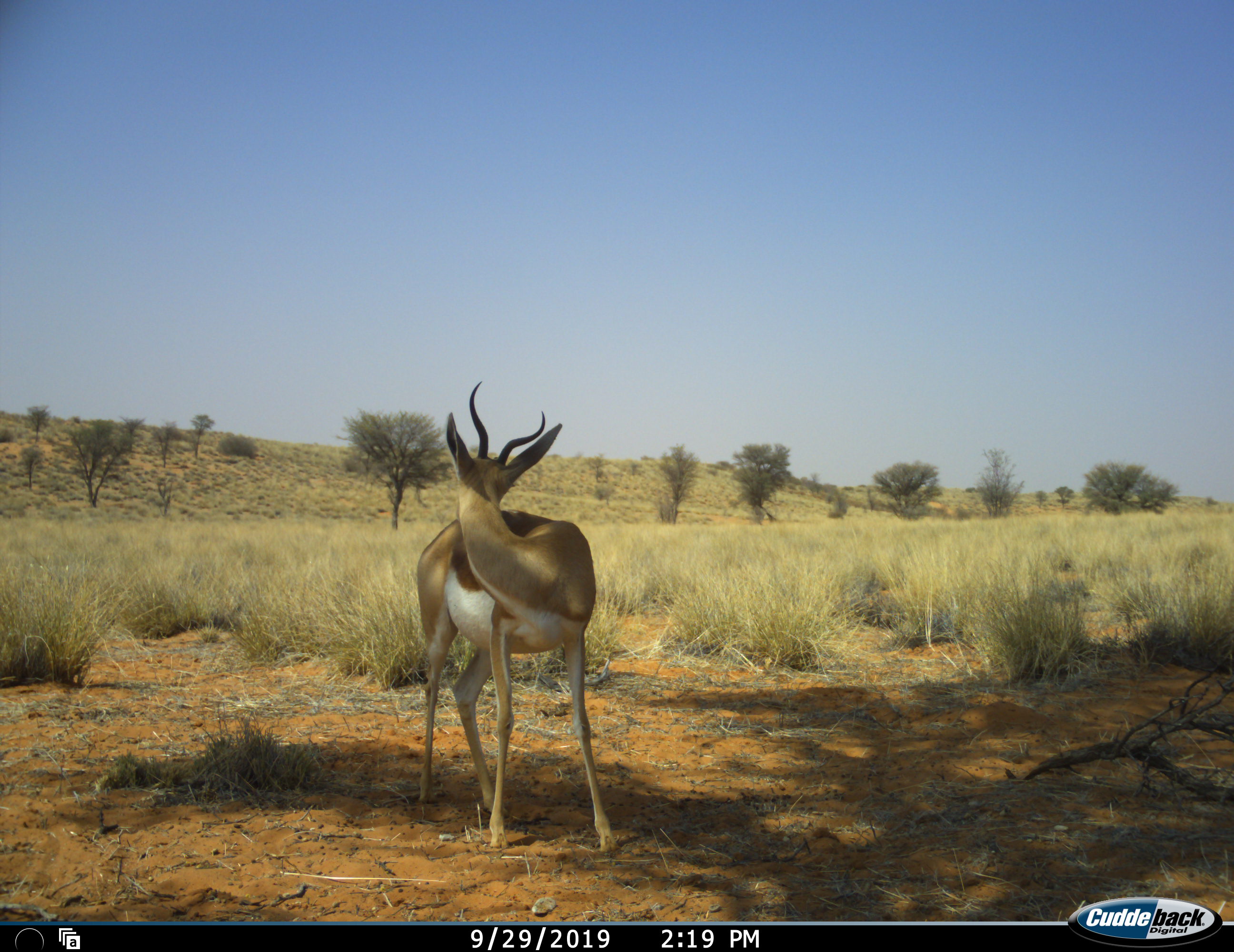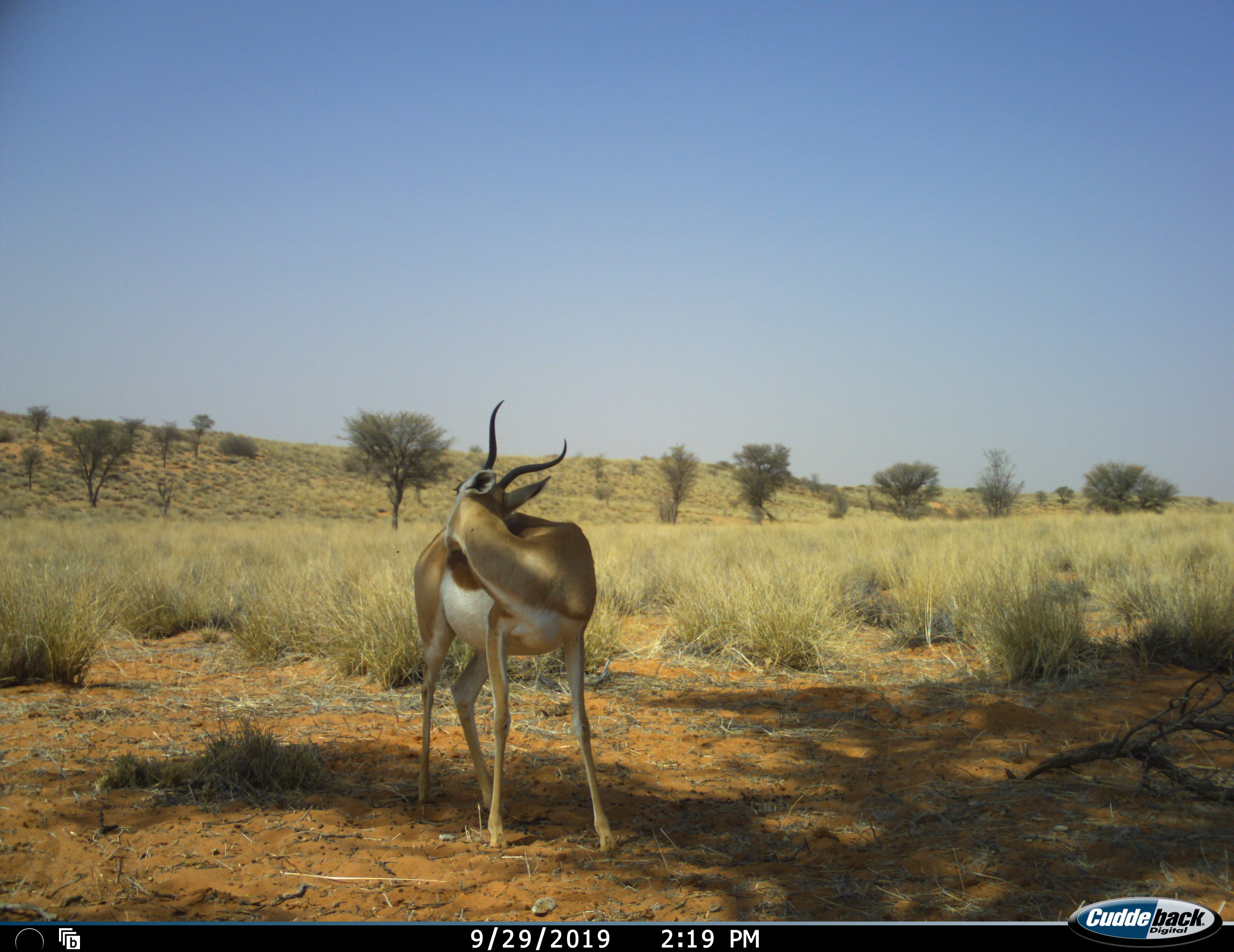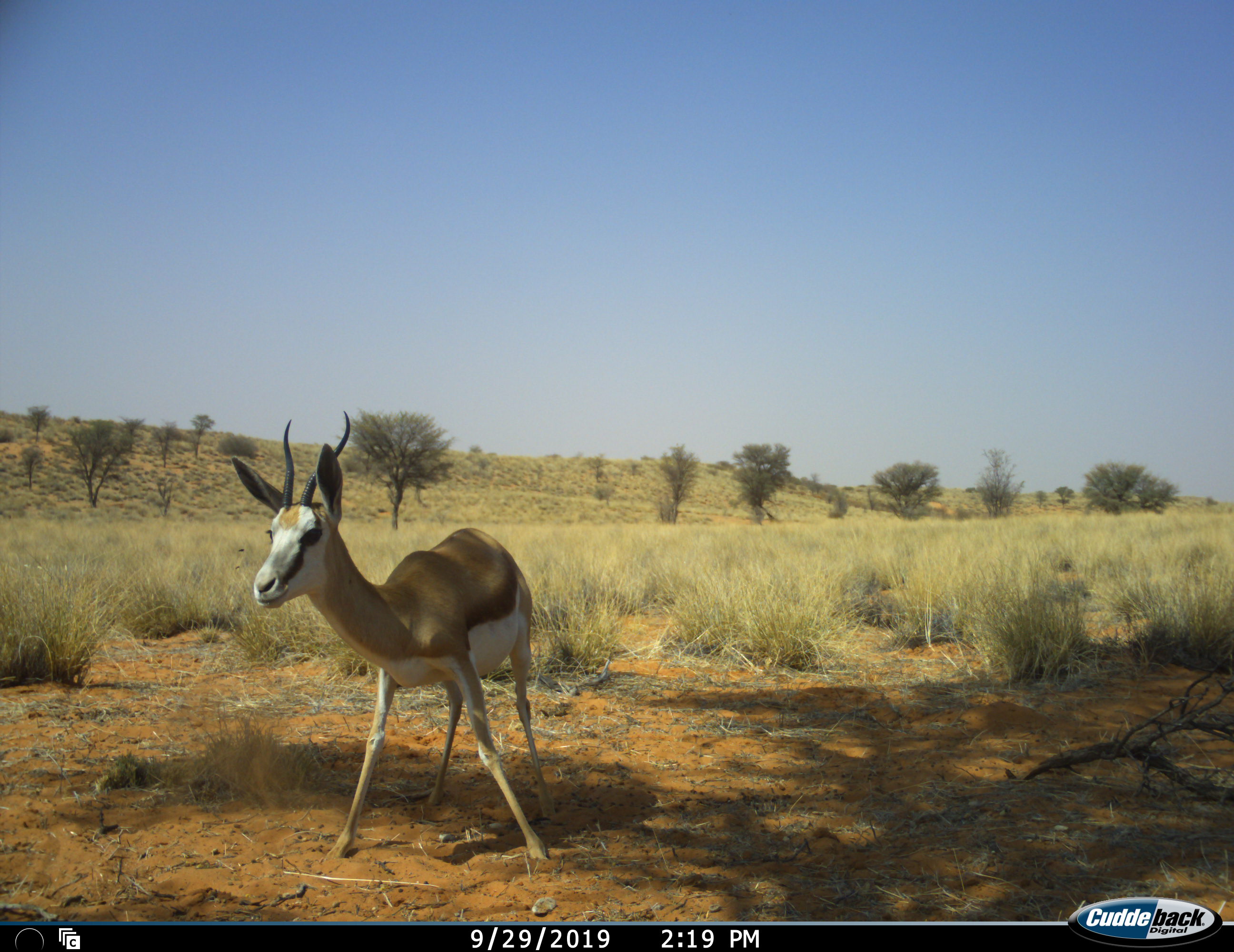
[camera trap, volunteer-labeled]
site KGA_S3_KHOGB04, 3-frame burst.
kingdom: Animalia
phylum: Chordata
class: Mammalia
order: Artiodactyla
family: Bovidae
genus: Antidorcas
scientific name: Antidorcas marsupialis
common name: springbok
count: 1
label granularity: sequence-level